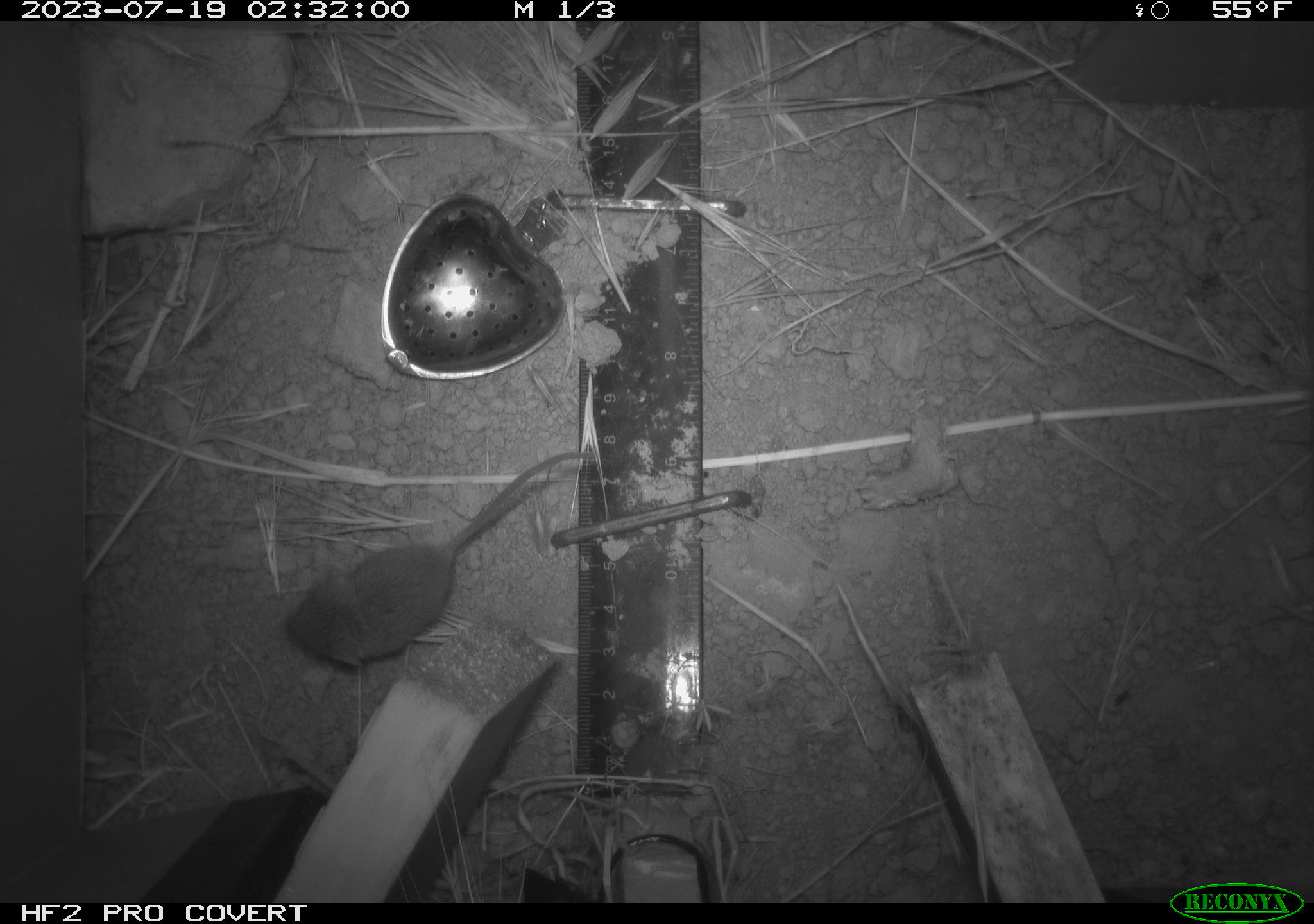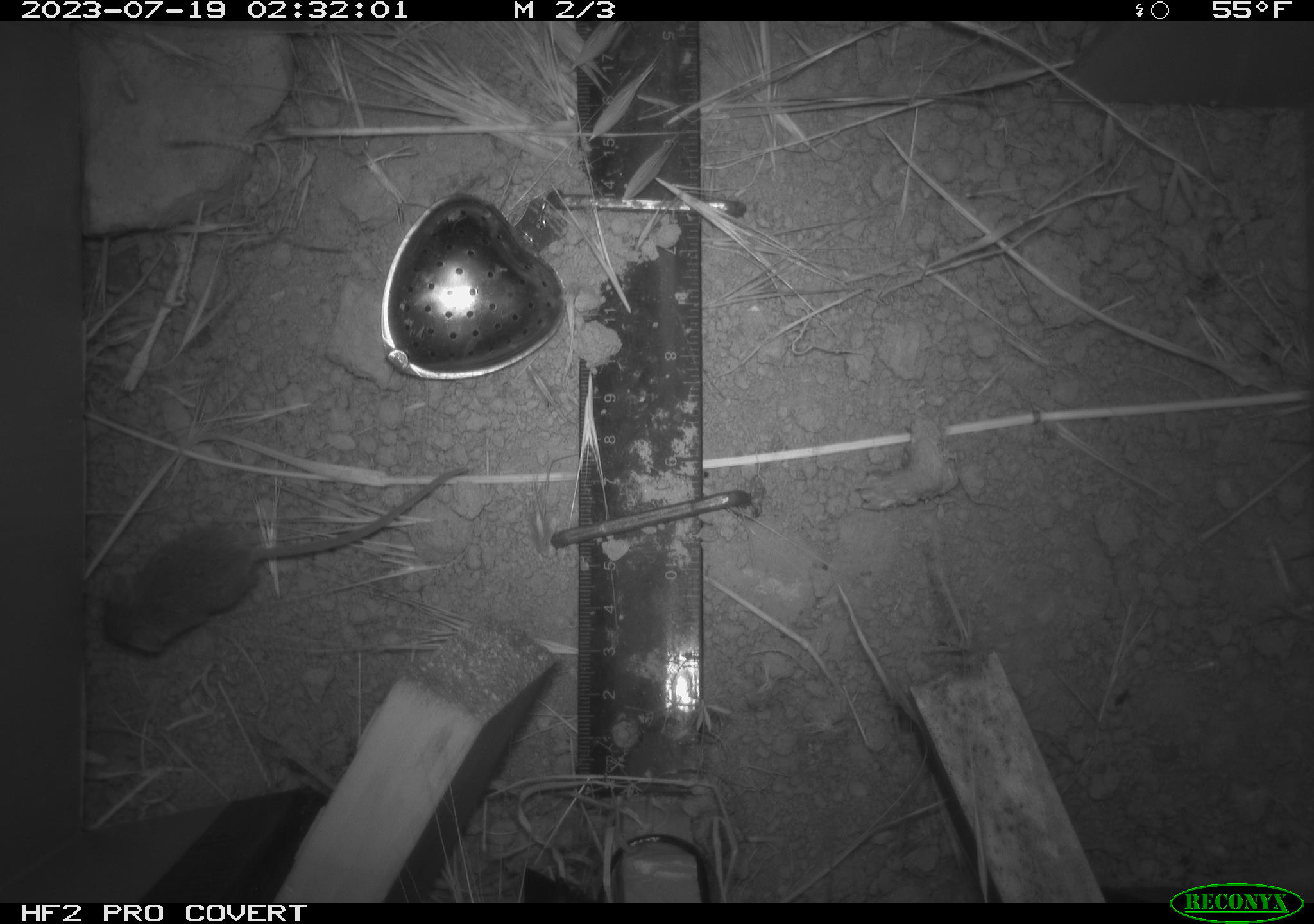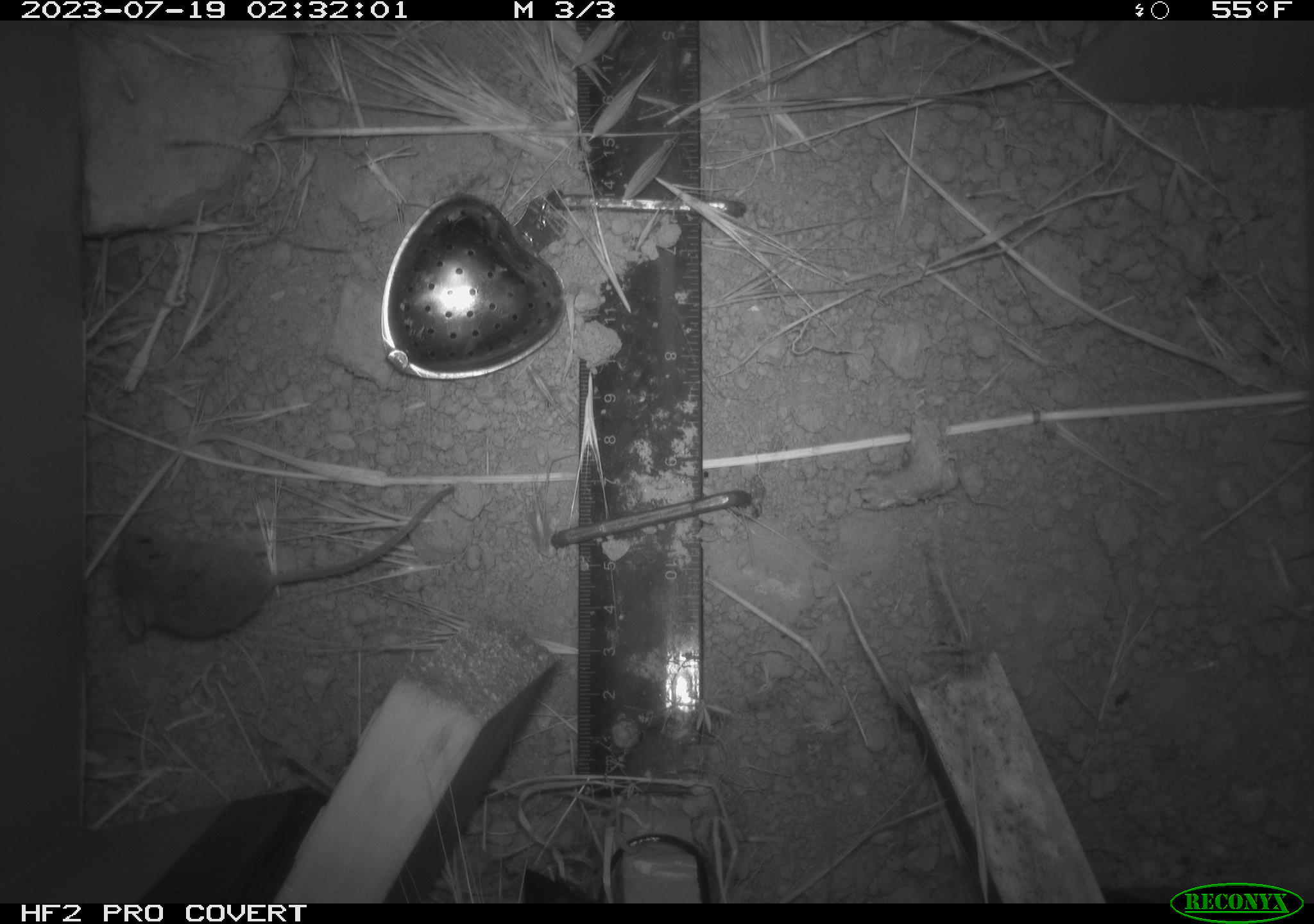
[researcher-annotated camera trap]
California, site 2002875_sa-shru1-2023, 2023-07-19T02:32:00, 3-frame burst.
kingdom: Animalia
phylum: Chordata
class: Mammalia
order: Rodentia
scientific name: Rodentia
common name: mouse species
Mouse species (Rodentia).